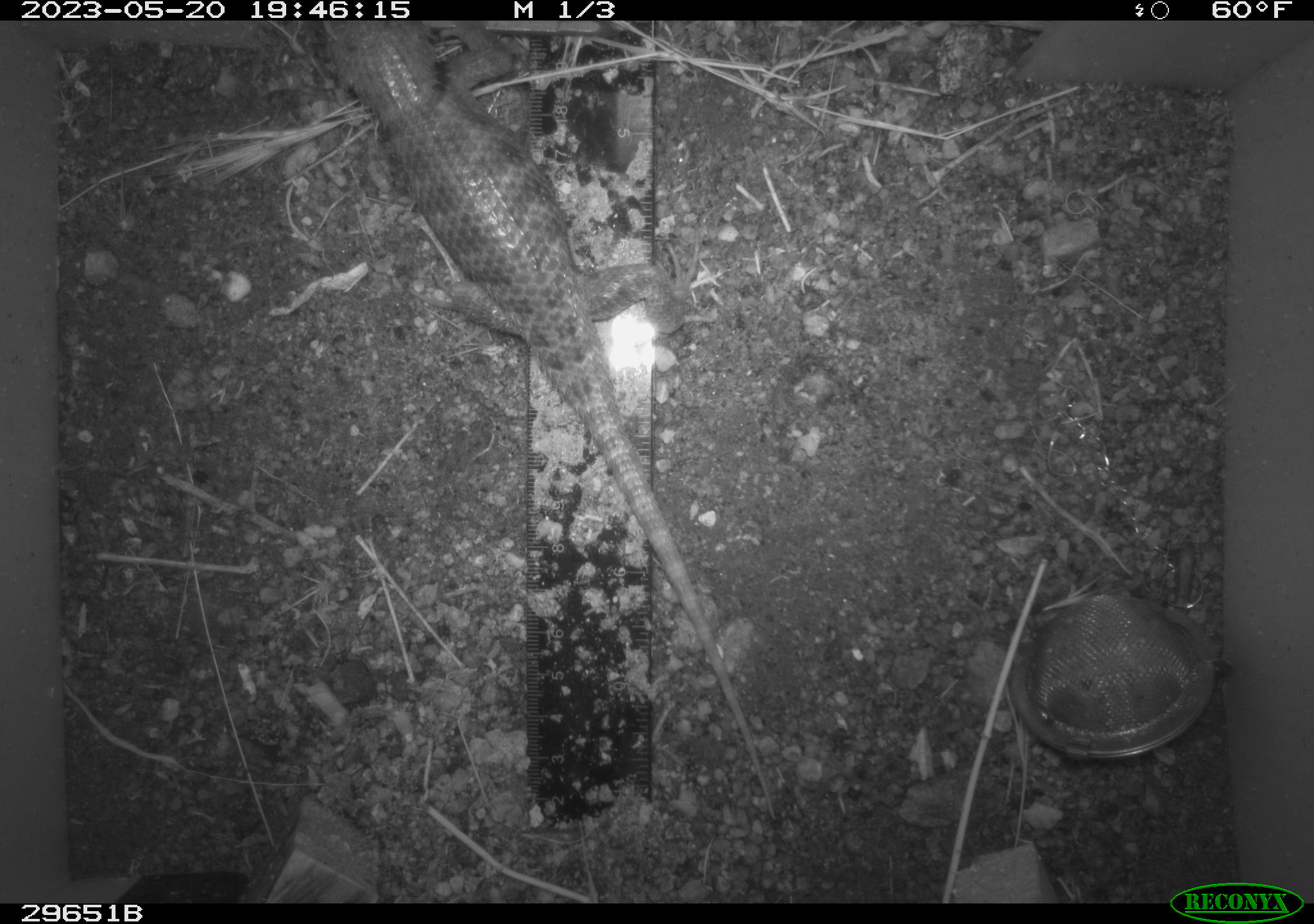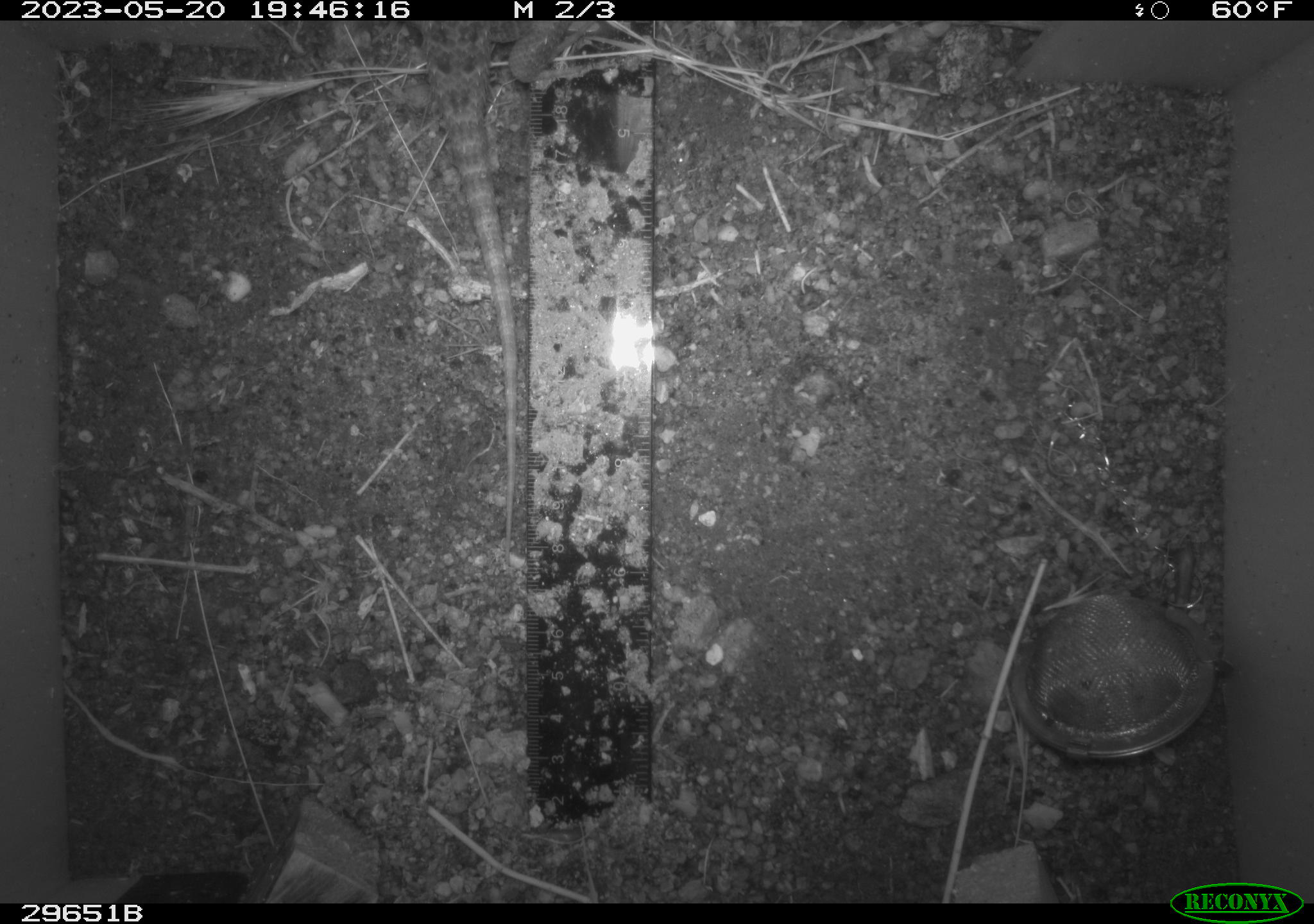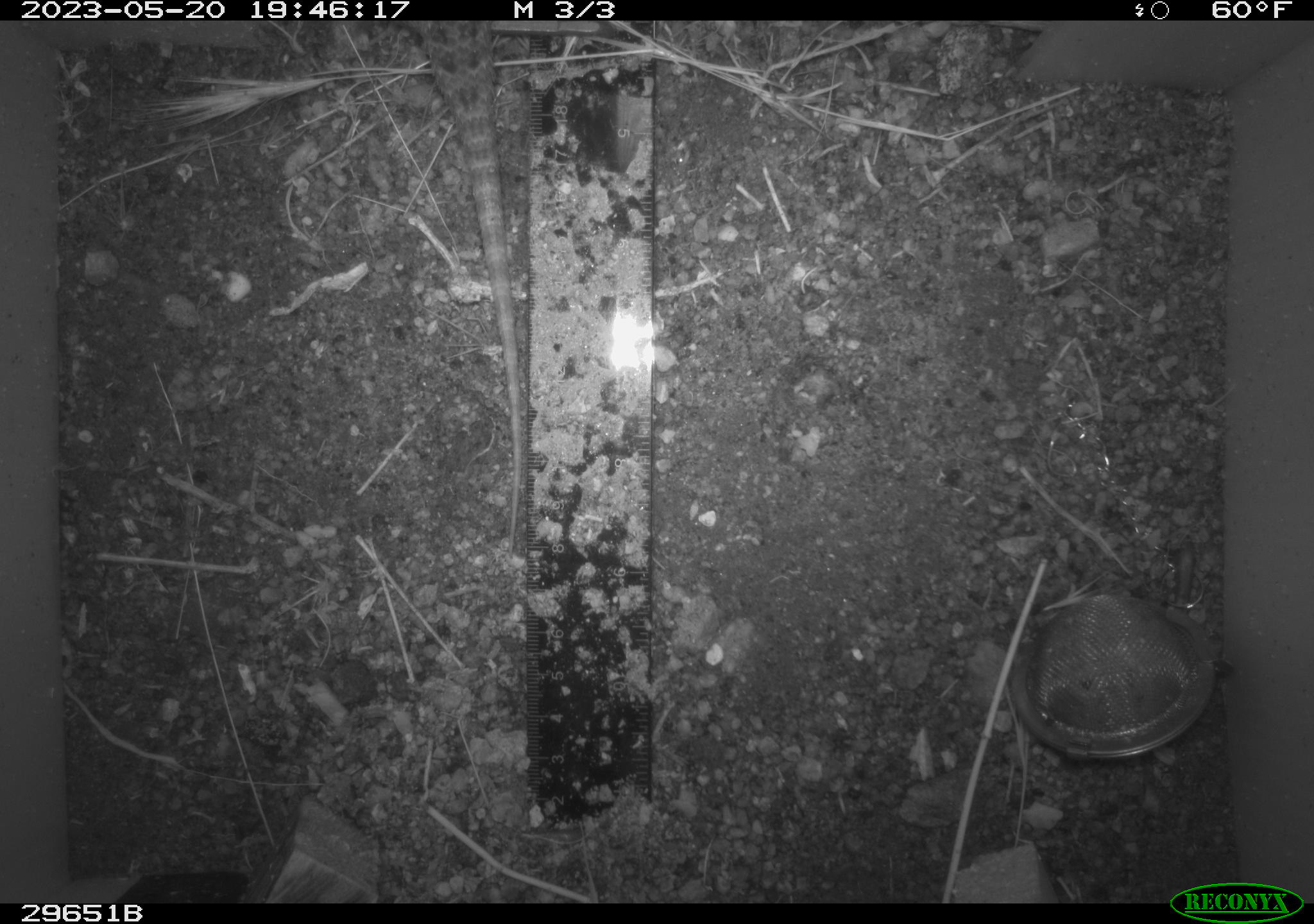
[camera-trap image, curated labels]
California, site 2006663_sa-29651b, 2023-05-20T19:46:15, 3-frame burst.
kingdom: Animalia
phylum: Chordata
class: Reptilia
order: Squamata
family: Phrynosomatidae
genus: Sceloporus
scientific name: Sceloporus uniformis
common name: yellow-backed spiny lizard